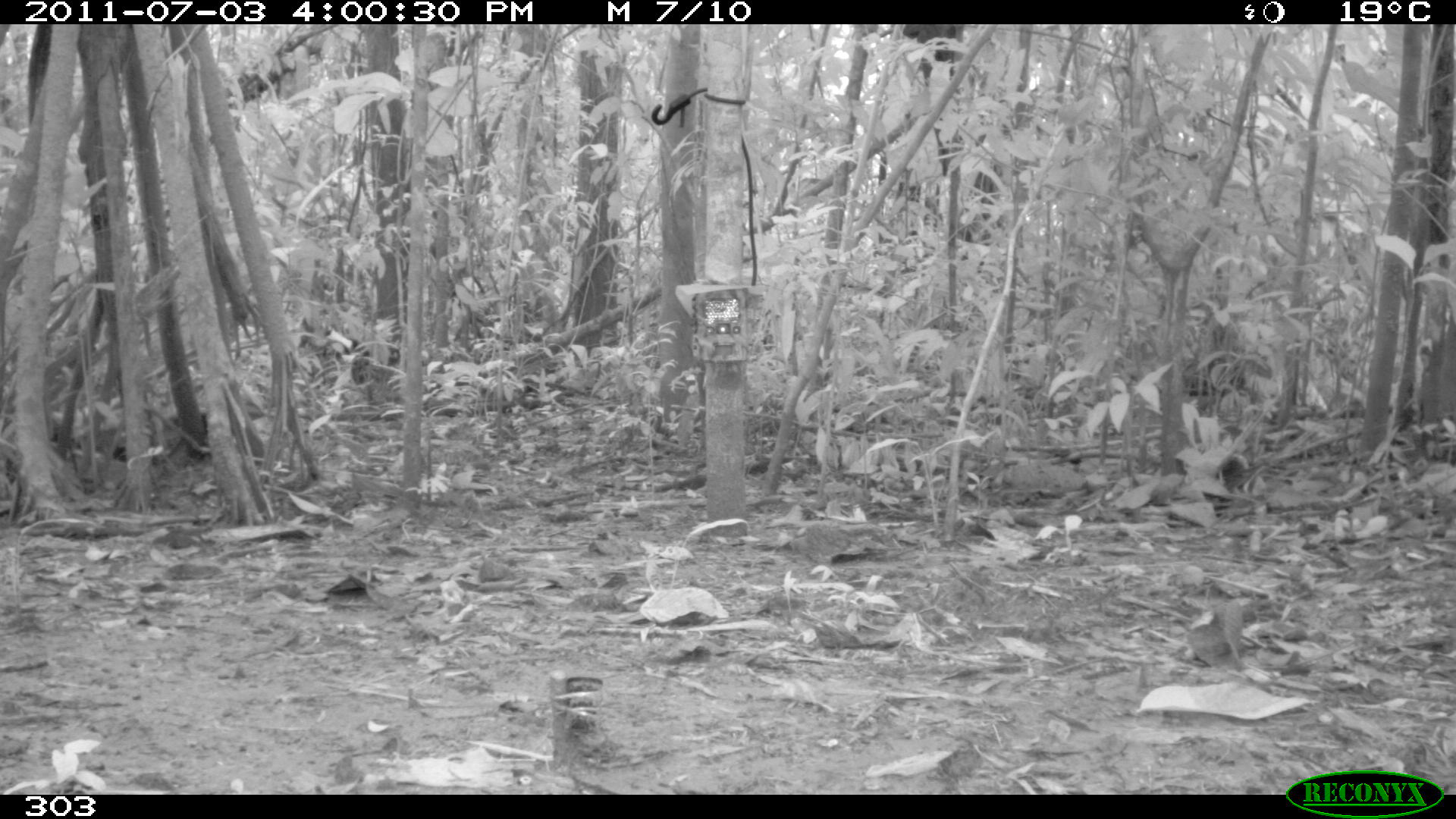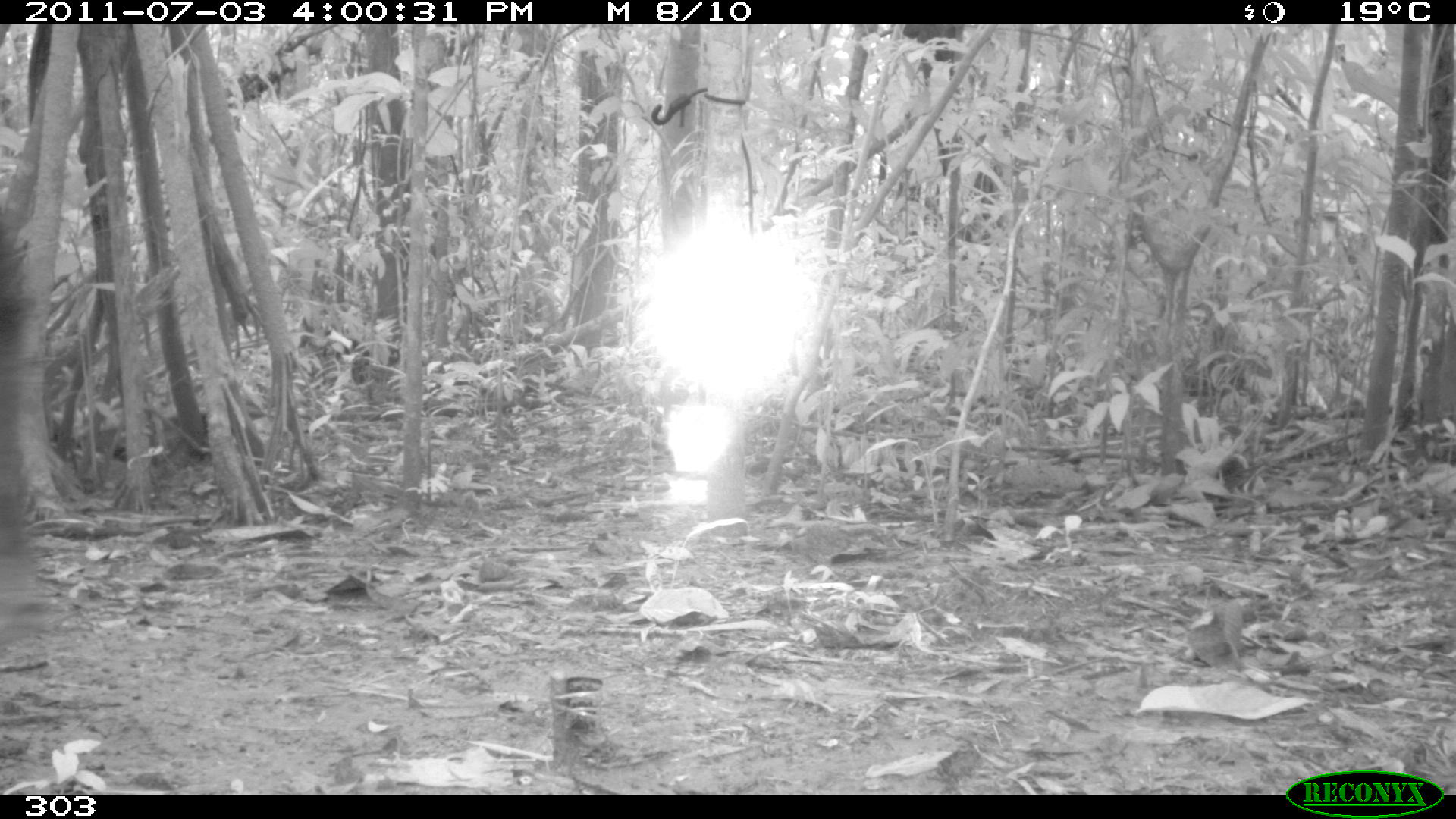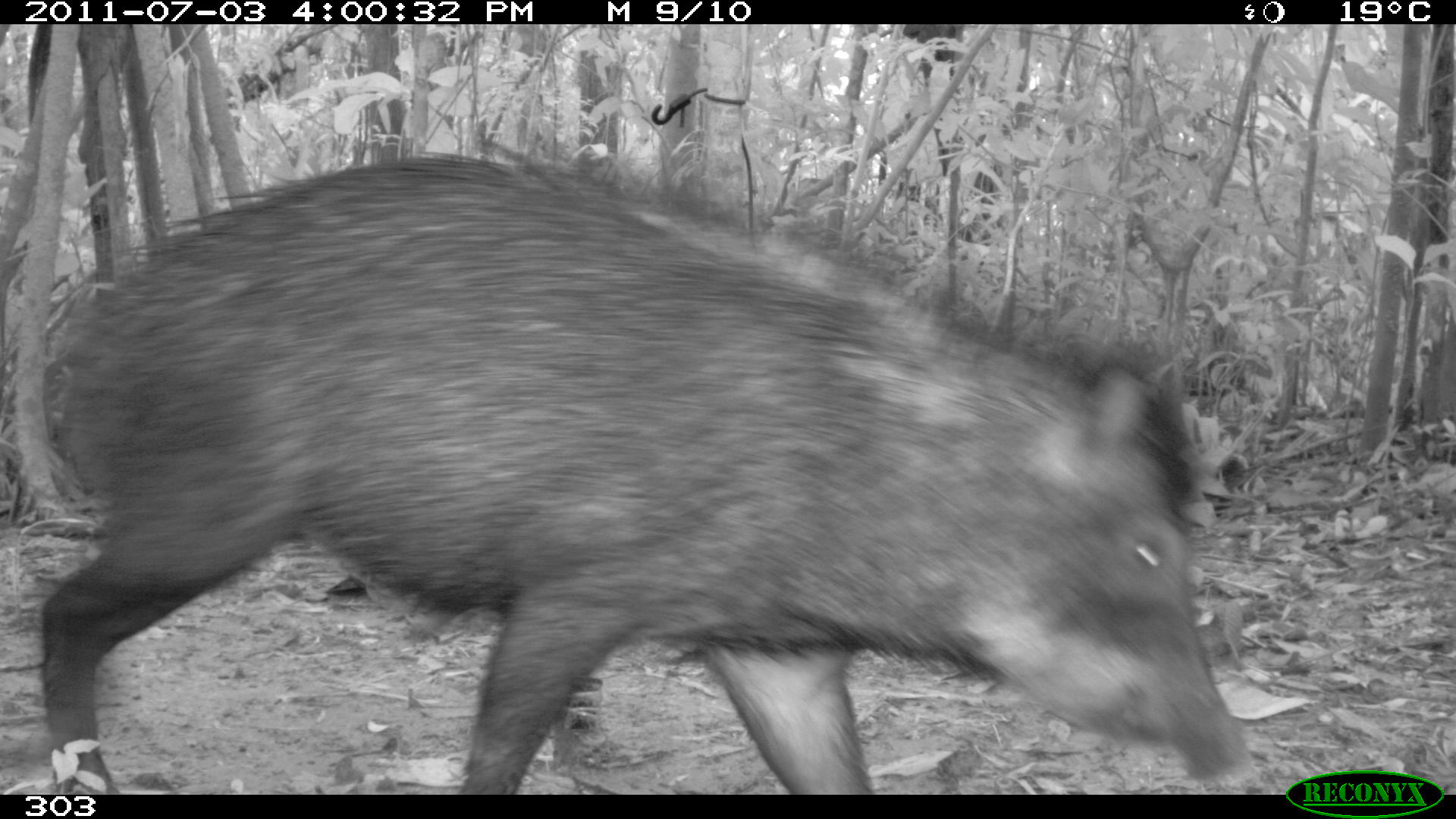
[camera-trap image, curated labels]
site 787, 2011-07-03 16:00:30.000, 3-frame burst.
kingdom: Animalia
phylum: Chordata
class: Mammalia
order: Artiodactyla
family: Tayassuidae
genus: Tayassu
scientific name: Tayassu pecari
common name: white-lipped peccary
Tayassu pecari (white-lipped peccary).